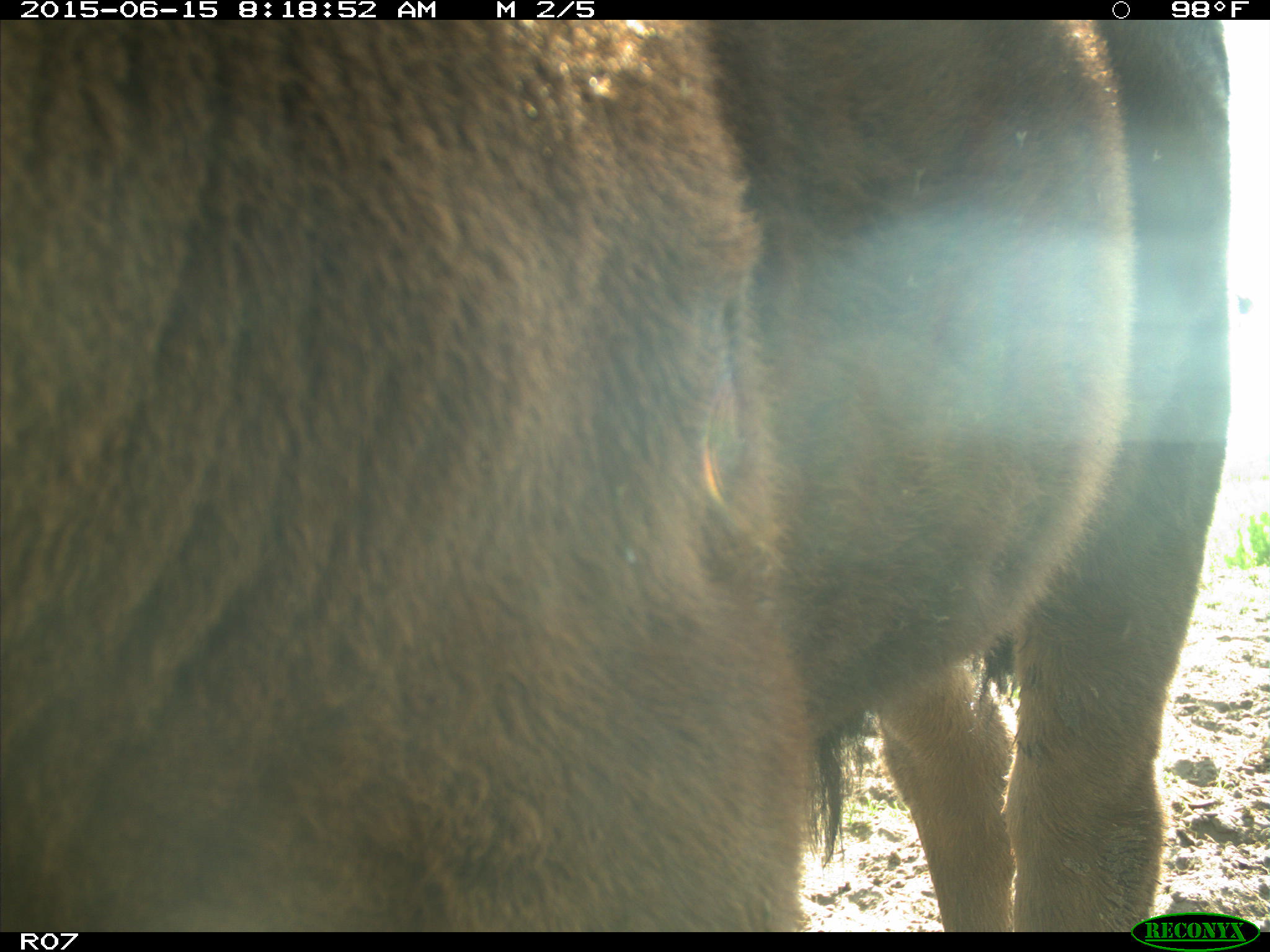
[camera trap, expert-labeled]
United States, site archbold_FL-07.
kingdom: Animalia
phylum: Chordata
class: Mammalia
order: Artiodactyla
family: Bovidae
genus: Bos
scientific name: Bos taurus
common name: domestic cow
Bos taurus (domestic cow).